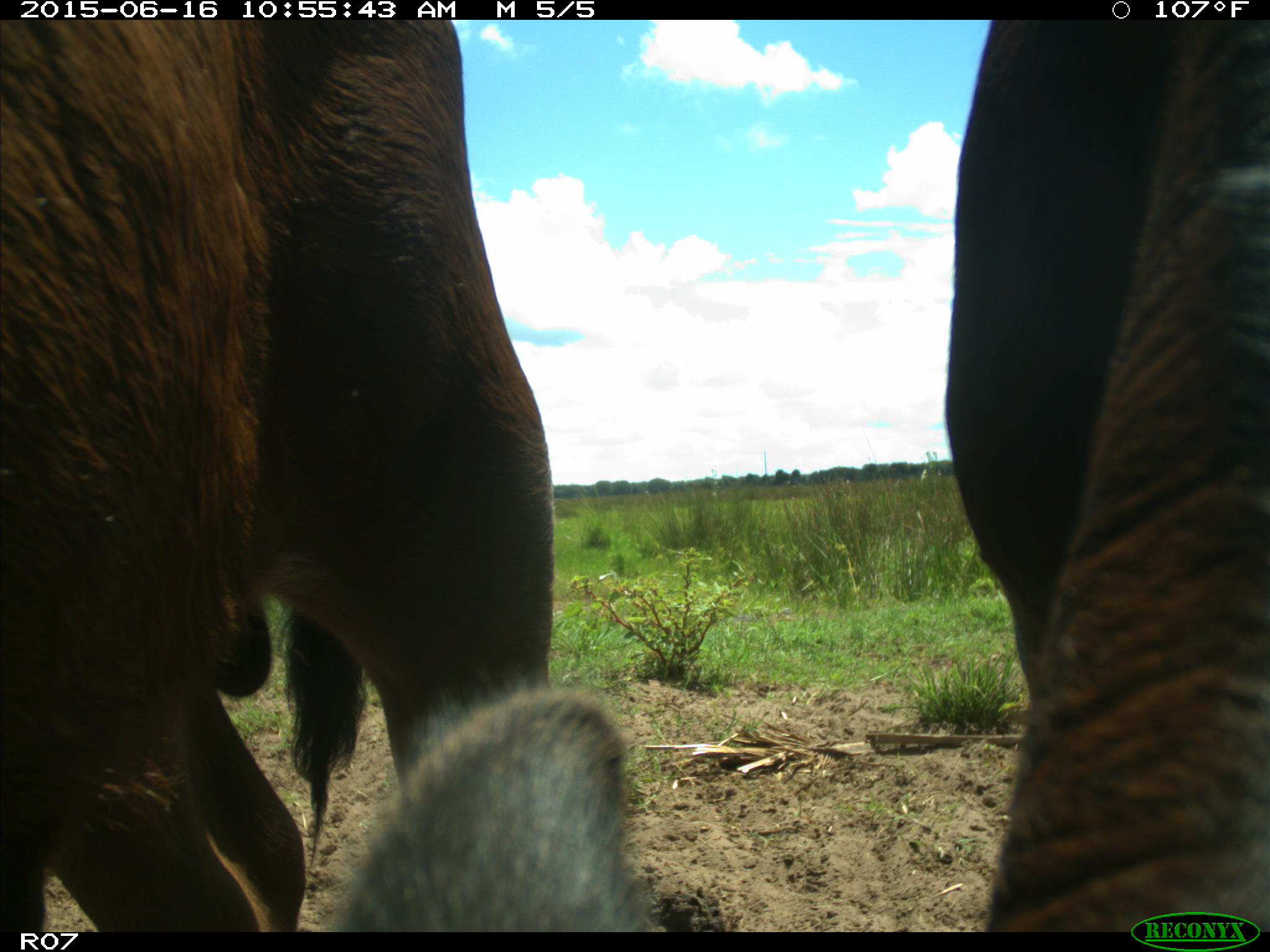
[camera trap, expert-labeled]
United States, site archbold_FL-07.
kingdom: Animalia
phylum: Chordata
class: Mammalia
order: Artiodactyla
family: Bovidae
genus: Bos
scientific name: Bos taurus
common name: domestic cow